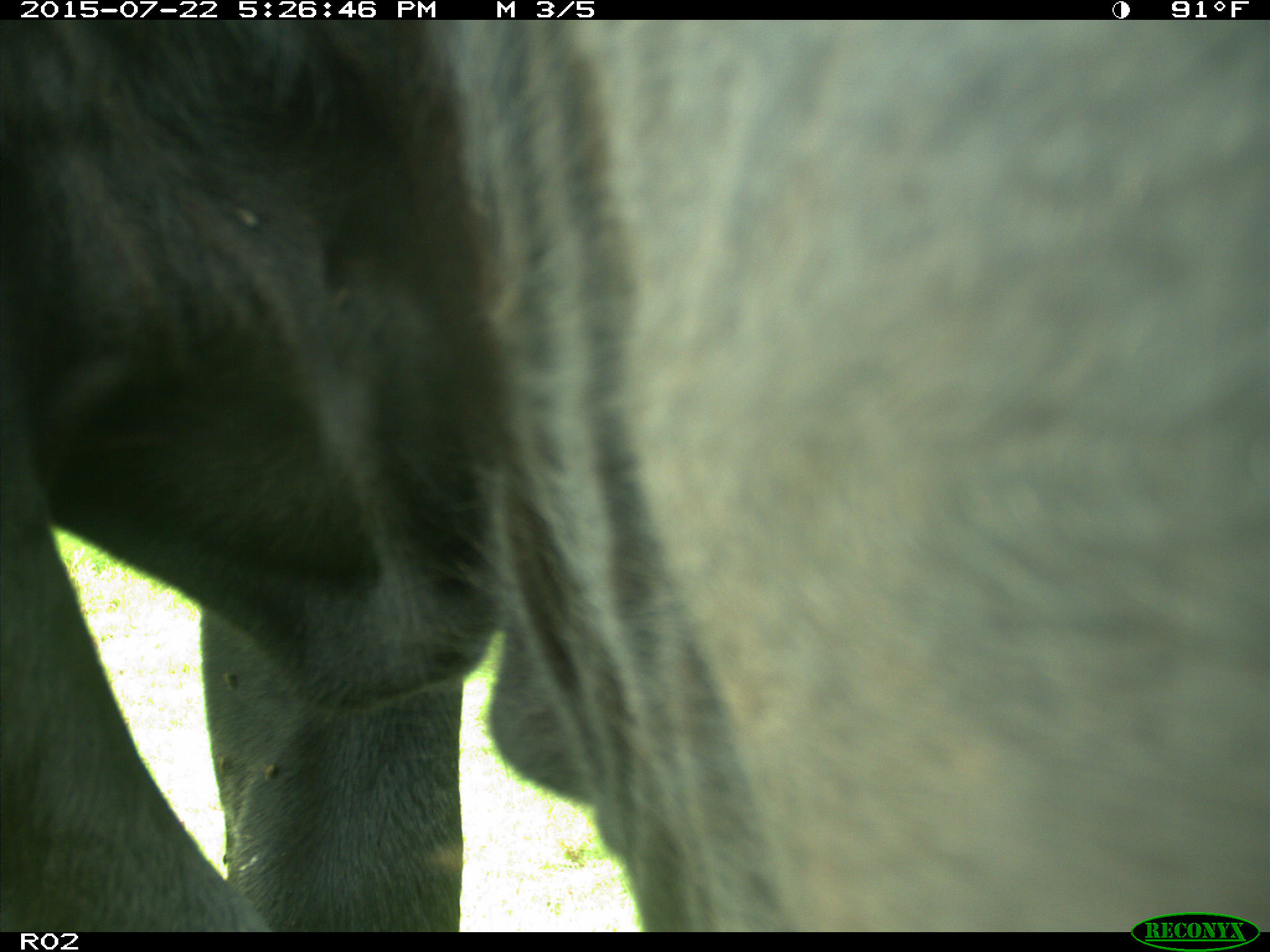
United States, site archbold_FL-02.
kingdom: Animalia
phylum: Chordata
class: Mammalia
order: Artiodactyla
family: Bovidae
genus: Bos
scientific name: Bos taurus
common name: domestic cow